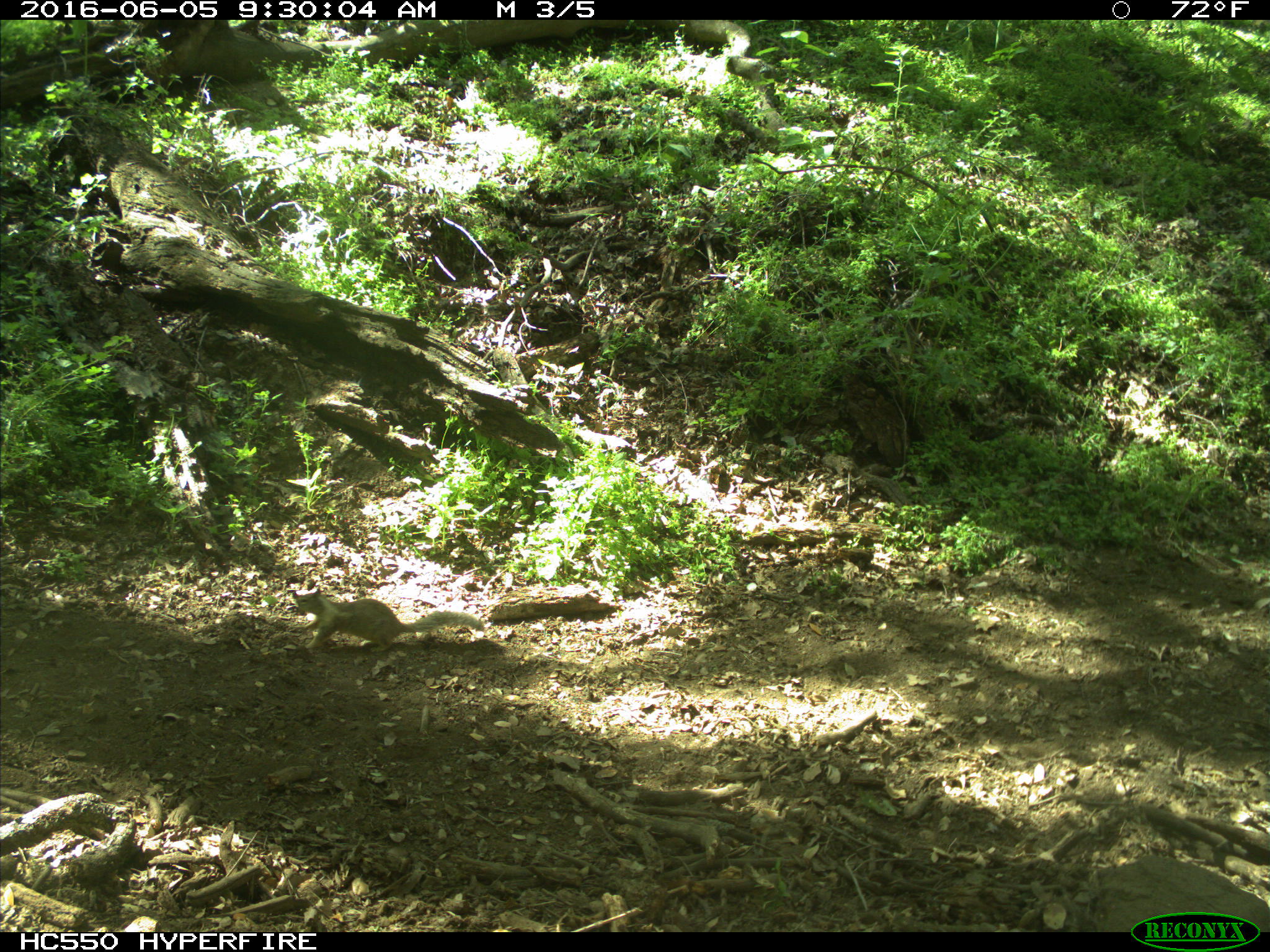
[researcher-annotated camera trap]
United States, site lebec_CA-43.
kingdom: Animalia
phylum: Chordata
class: Mammalia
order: Rodentia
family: Sciuridae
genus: Otospermophilus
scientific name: Otospermophilus beecheyi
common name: california ground squirrel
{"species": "Otospermophilus beecheyi (california ground squirrel)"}